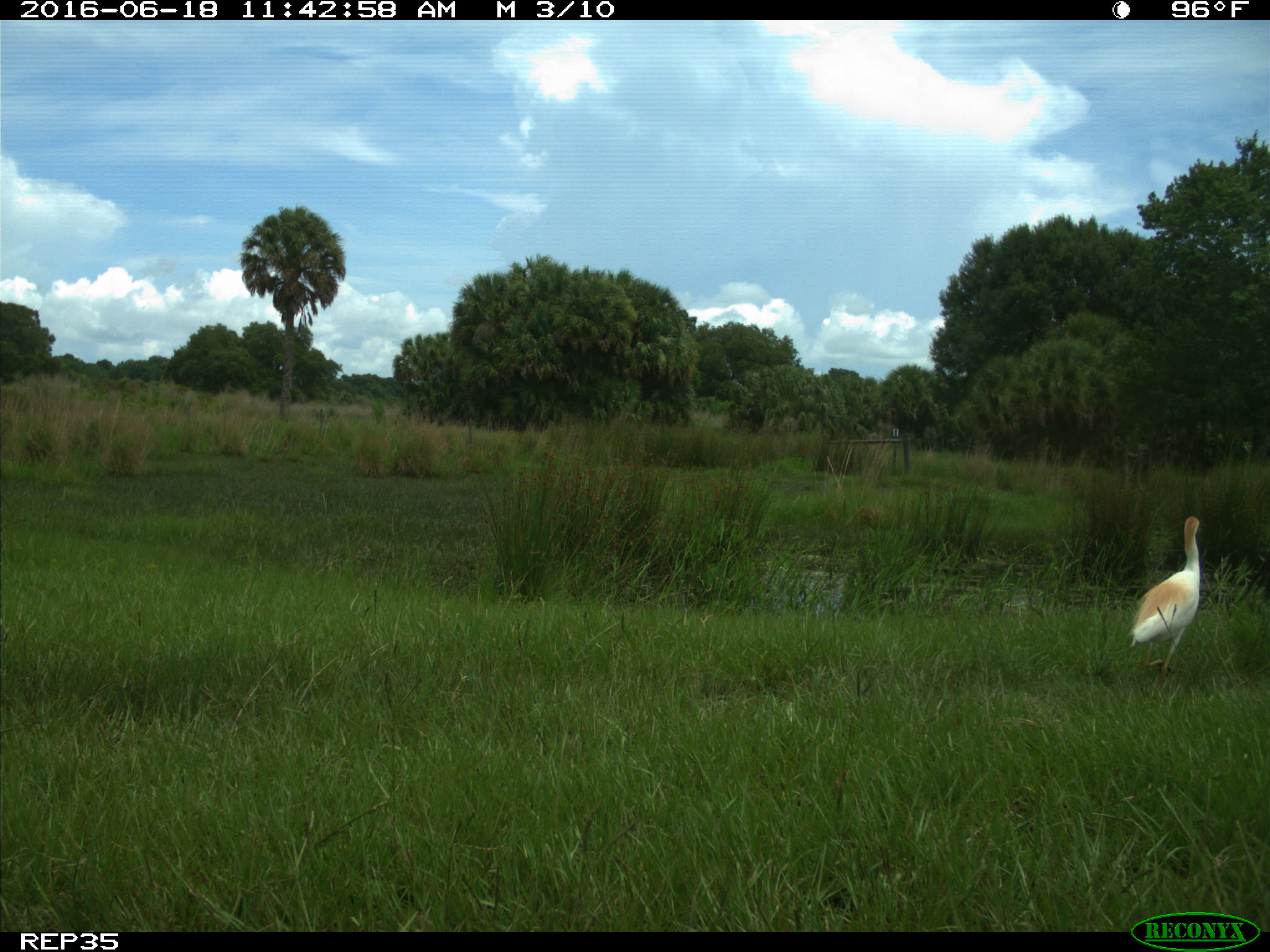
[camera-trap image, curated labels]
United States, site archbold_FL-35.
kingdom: Animalia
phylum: Chordata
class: Mammalia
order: Artiodactyla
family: Bovidae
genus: Bos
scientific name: Bos taurus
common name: domestic cow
Bos taurus (domestic cow).